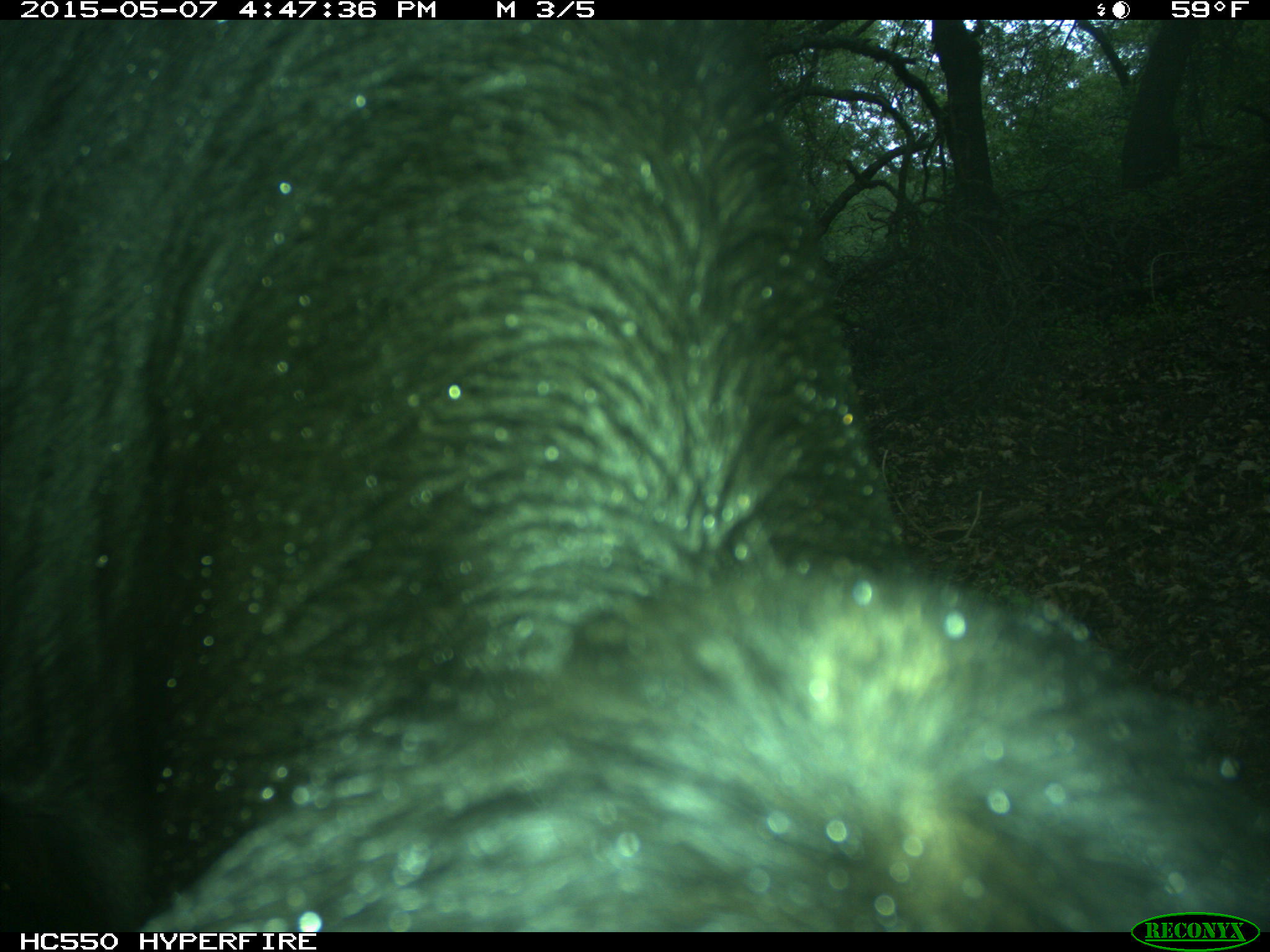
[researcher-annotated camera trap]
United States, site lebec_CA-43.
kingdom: Animalia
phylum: Chordata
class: Mammalia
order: Artiodactyla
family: Bovidae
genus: Bos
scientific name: Bos taurus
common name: domestic cow